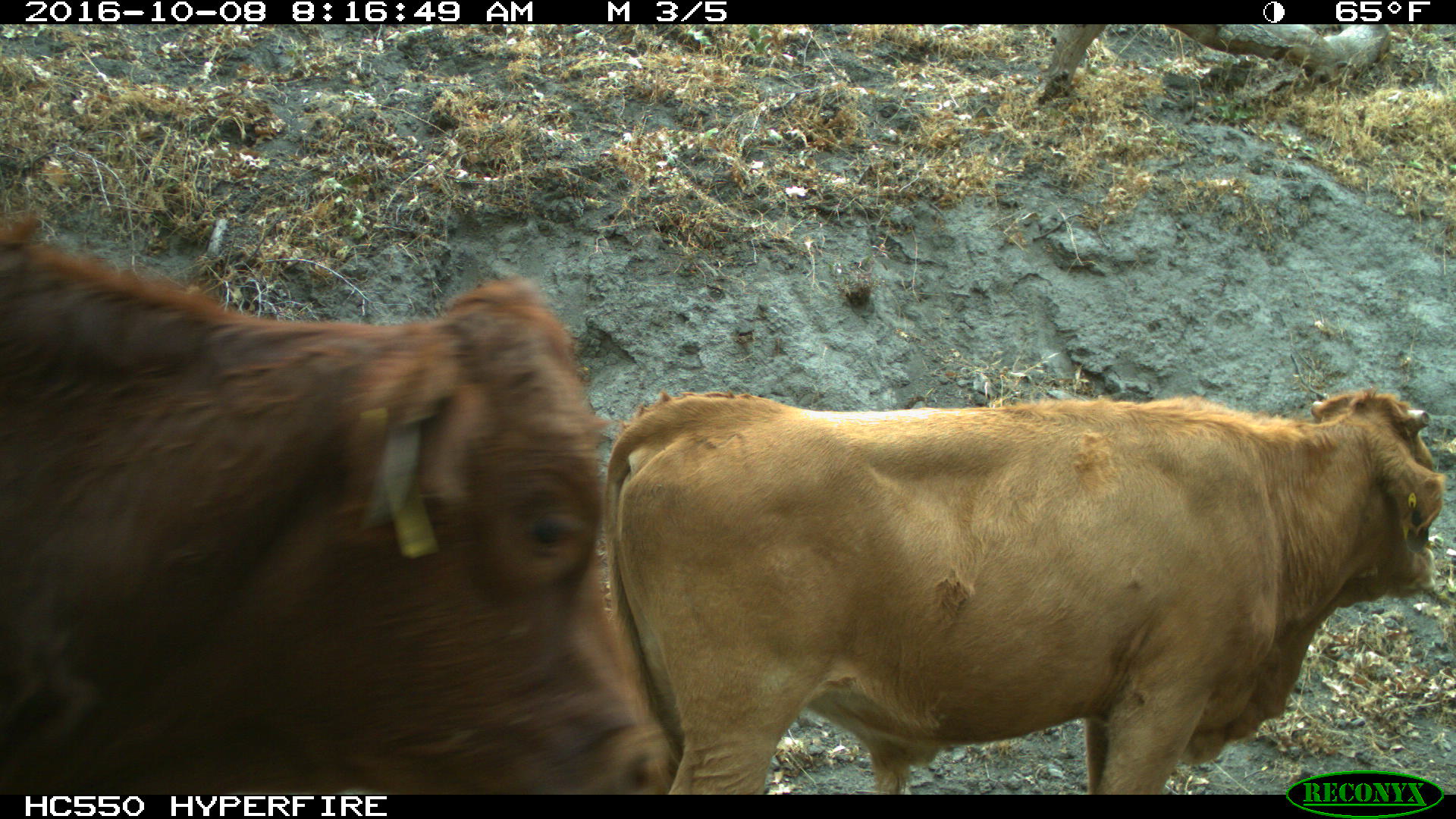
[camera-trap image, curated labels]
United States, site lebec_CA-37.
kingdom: Animalia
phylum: Chordata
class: Mammalia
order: Artiodactyla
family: Bovidae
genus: Bos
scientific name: Bos taurus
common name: domestic cow